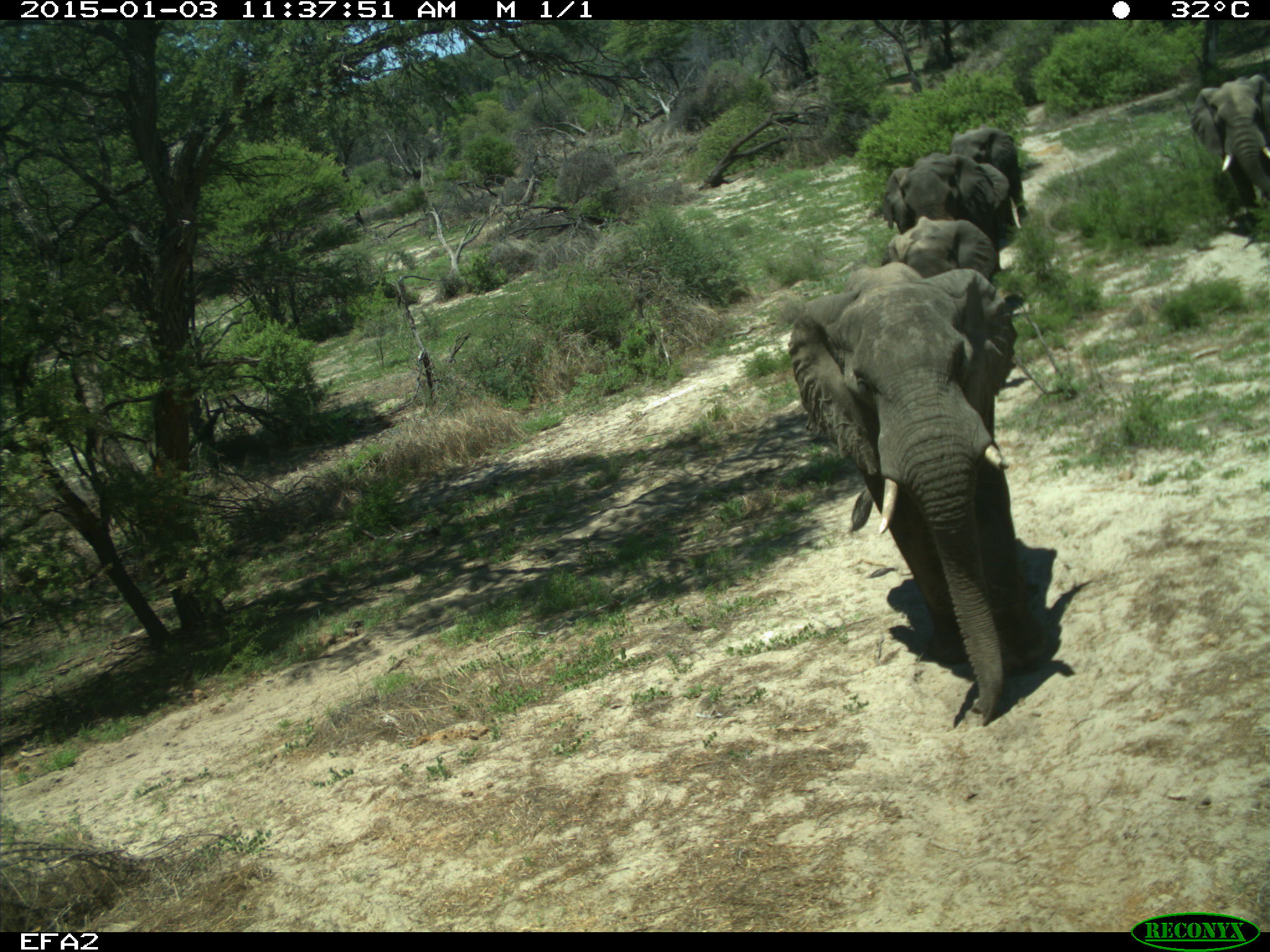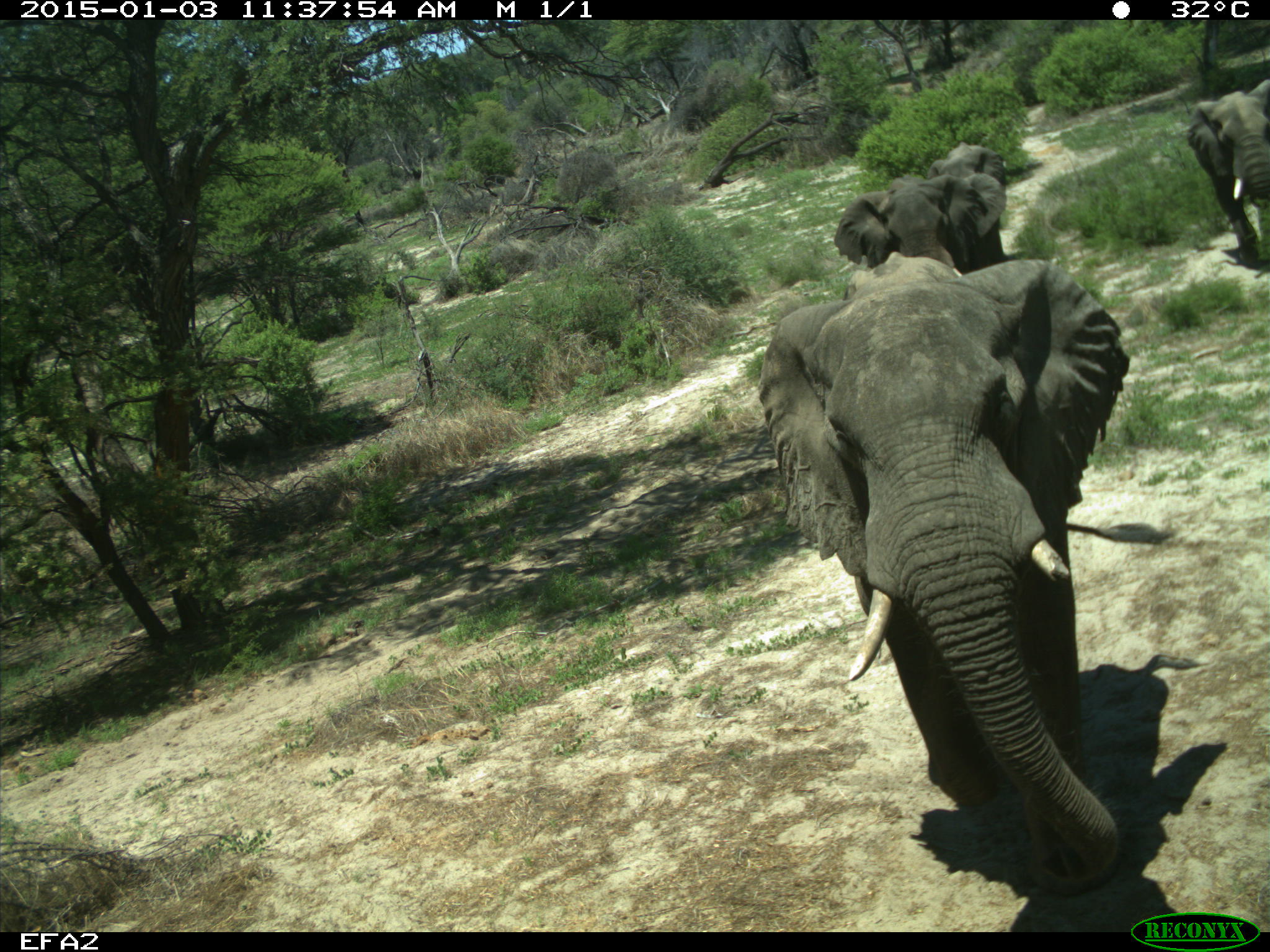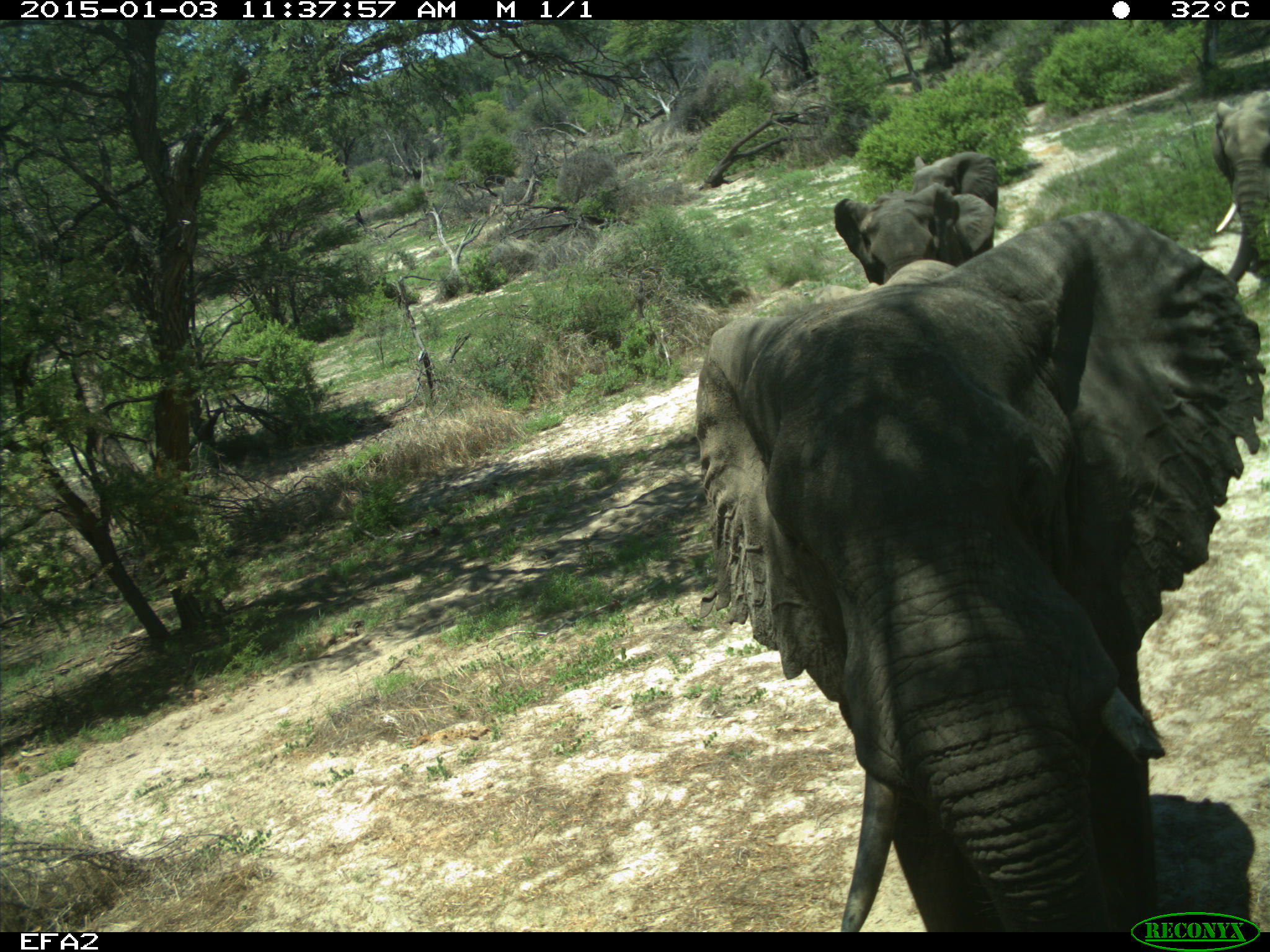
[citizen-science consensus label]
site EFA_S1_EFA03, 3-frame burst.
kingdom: Animalia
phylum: Chordata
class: Mammalia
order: Proboscidea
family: Elephantidae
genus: Loxodonta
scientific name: Loxodonta africana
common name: african bush elephant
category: elephant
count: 5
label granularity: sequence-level